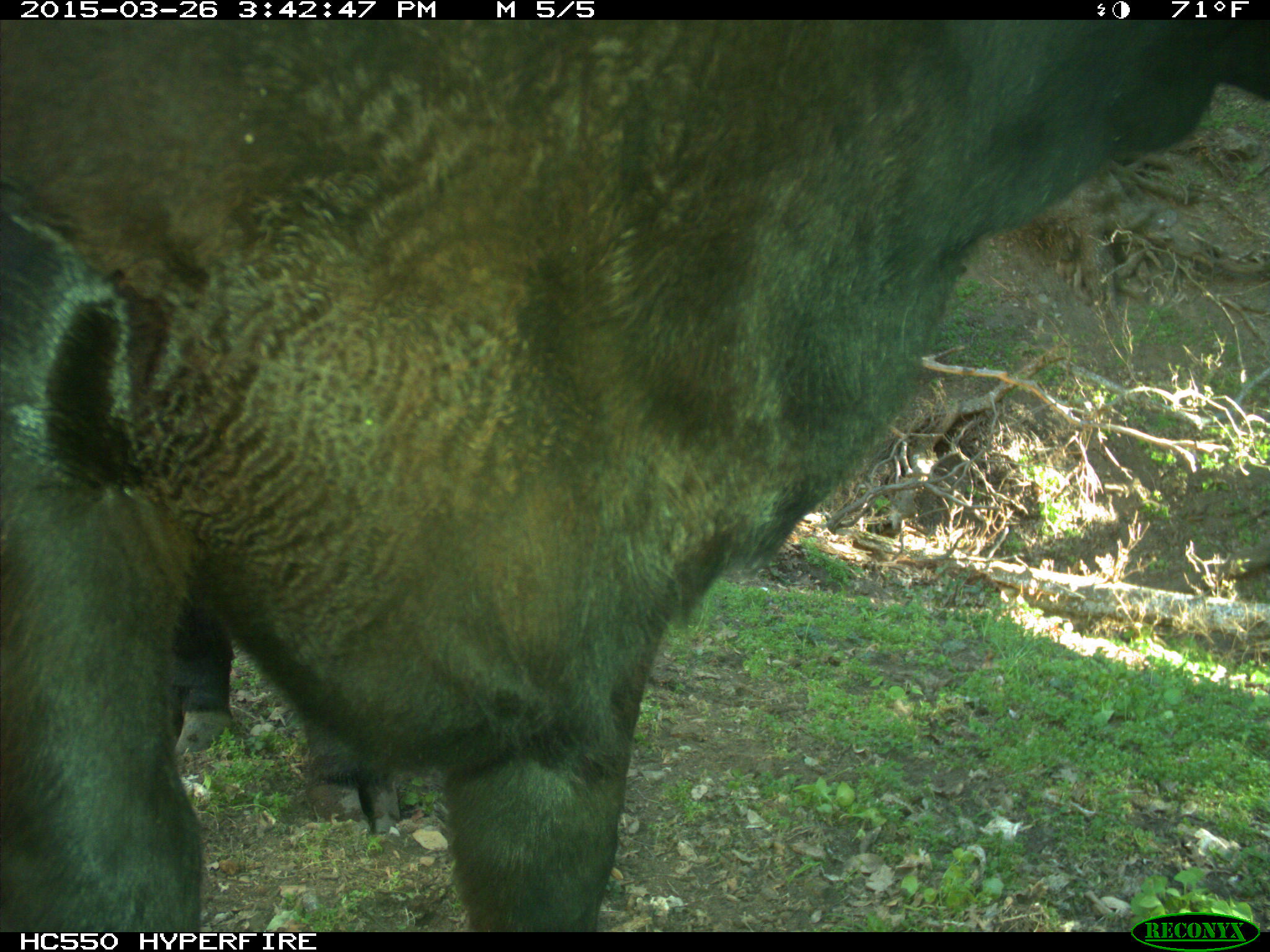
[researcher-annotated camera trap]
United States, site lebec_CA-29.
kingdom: Animalia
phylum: Chordata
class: Mammalia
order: Artiodactyla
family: Bovidae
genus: Bos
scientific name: Bos taurus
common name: domestic cow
Bos taurus (domestic cow).